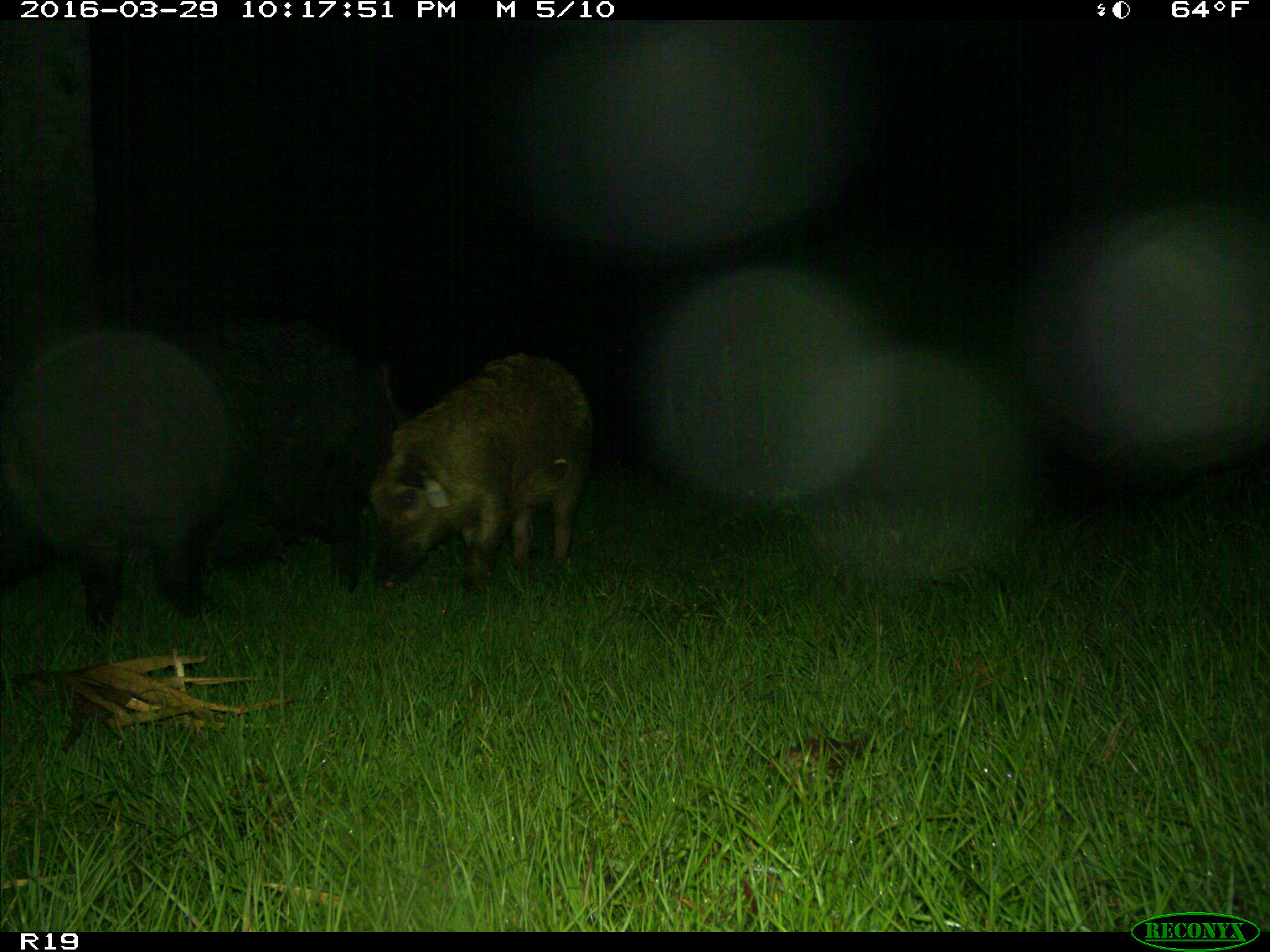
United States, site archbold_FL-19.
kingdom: Animalia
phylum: Chordata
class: Mammalia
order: Artiodactyla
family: Suidae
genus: Sus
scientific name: Sus scrofa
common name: wild boar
Sus scrofa (wild boar).